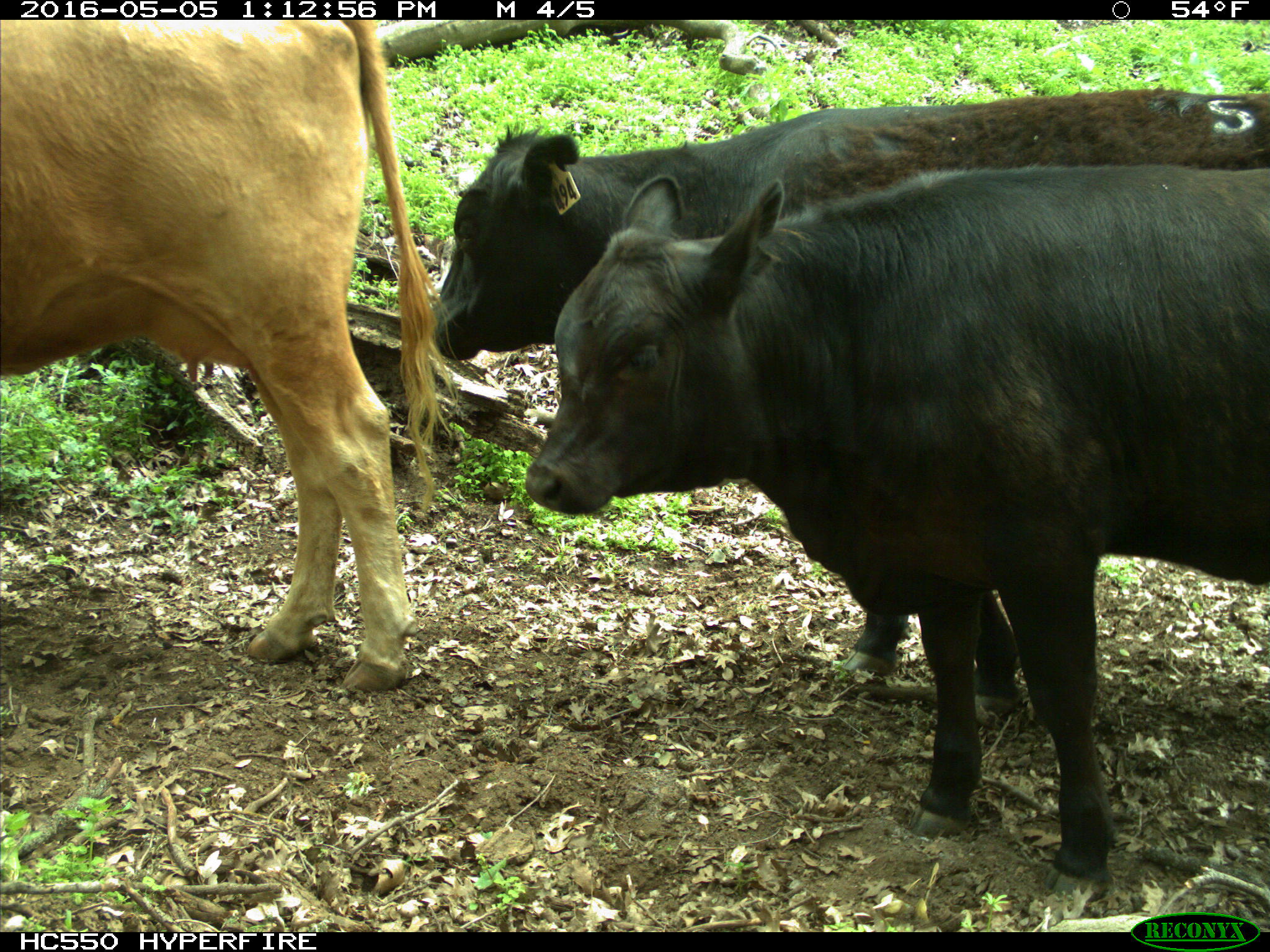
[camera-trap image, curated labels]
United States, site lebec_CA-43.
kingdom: Animalia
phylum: Chordata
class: Mammalia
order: Artiodactyla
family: Bovidae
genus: Bos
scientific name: Bos taurus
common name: domestic cow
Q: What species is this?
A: Bos taurus (domestic cow).